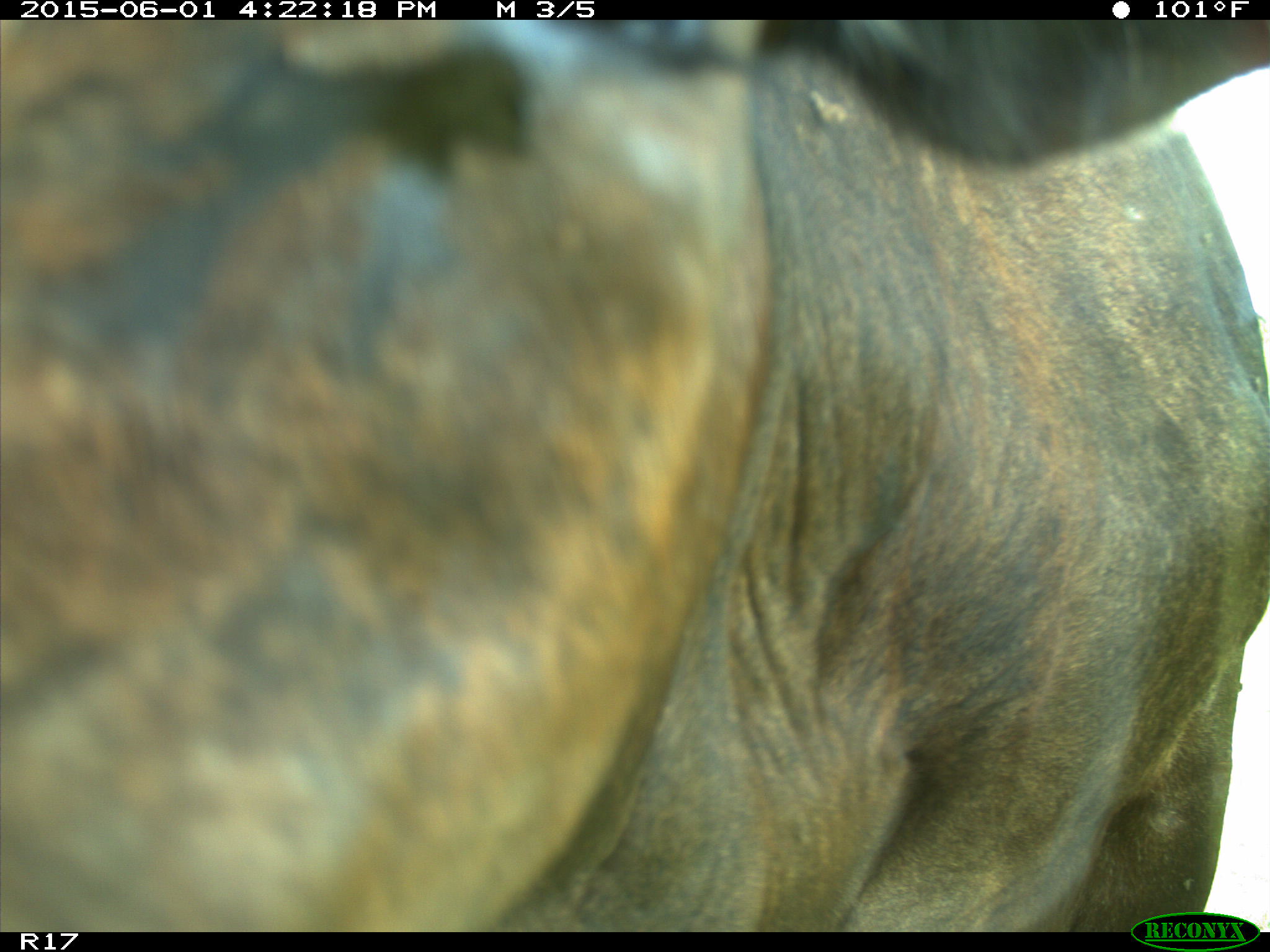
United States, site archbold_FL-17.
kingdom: Animalia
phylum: Chordata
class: Mammalia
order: Artiodactyla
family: Bovidae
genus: Bos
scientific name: Bos taurus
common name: domestic cow